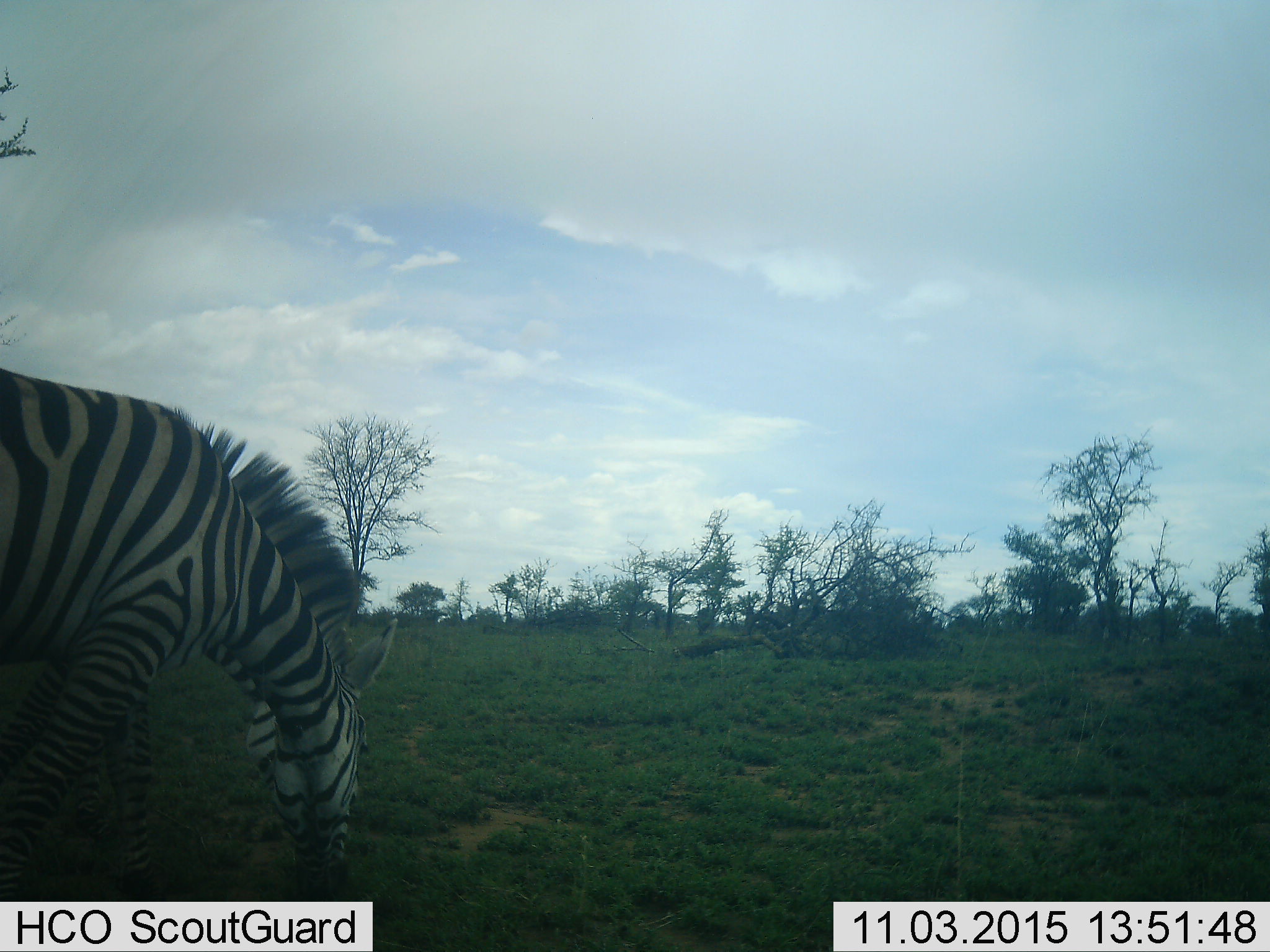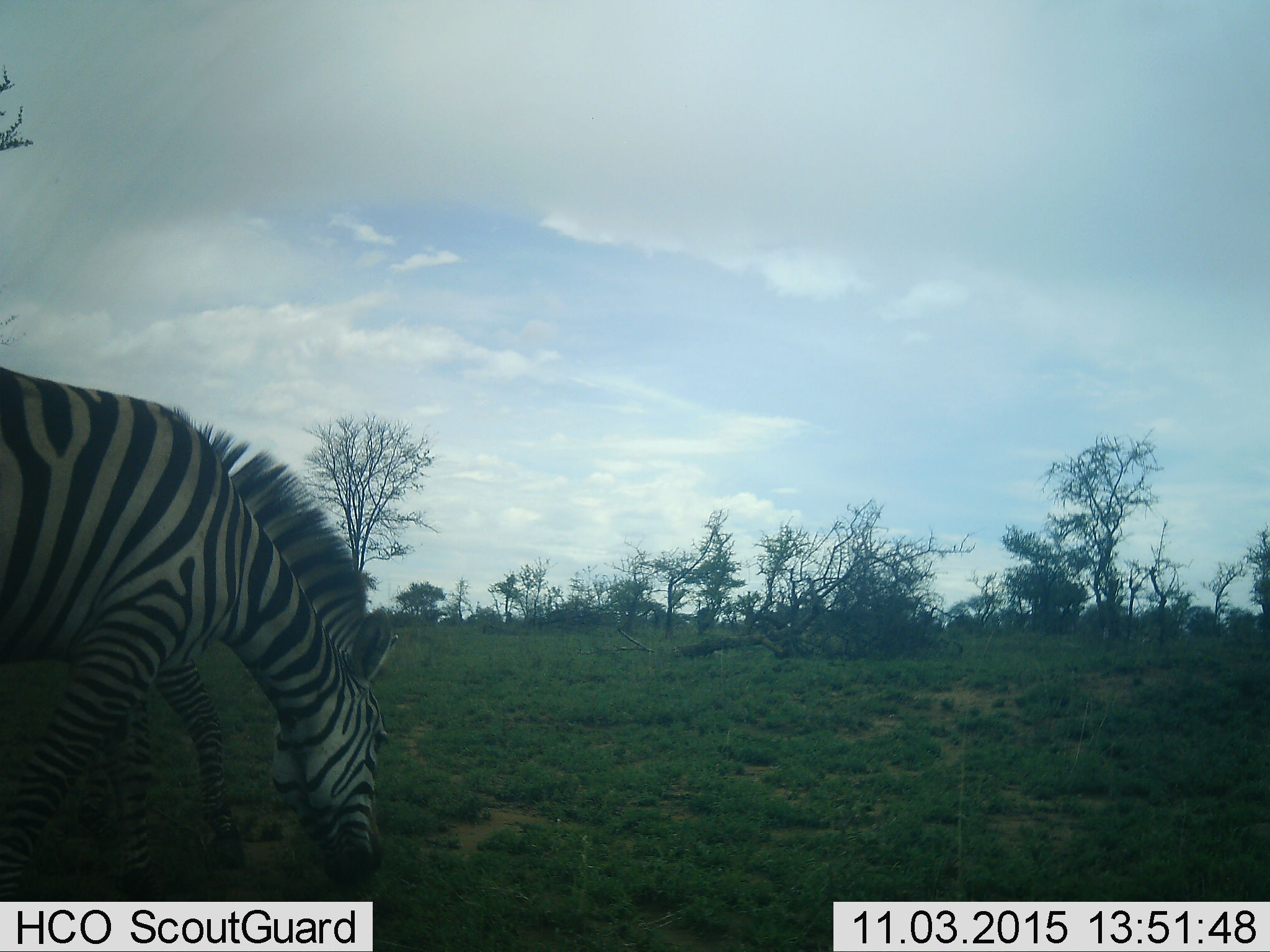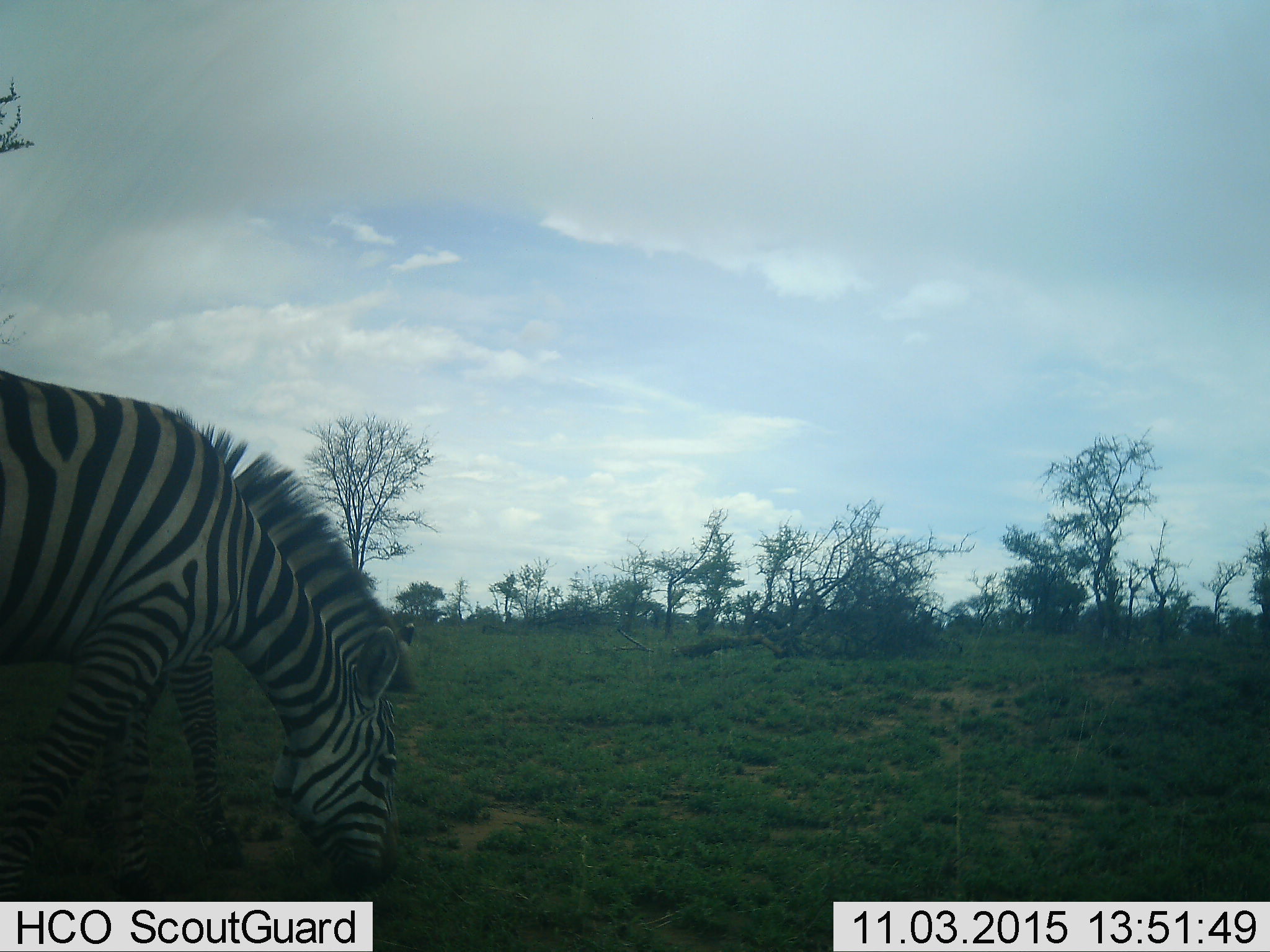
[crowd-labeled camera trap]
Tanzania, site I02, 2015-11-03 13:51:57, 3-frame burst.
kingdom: Animalia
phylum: Chordata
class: Mammalia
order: Perissodactyla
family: Equidae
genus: Equus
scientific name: Equus quagga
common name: plains zebra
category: zebra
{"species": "zebra (plains zebra) (Equus quagga)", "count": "1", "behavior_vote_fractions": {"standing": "10%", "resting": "0%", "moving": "10%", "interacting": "0%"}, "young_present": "0%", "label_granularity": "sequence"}